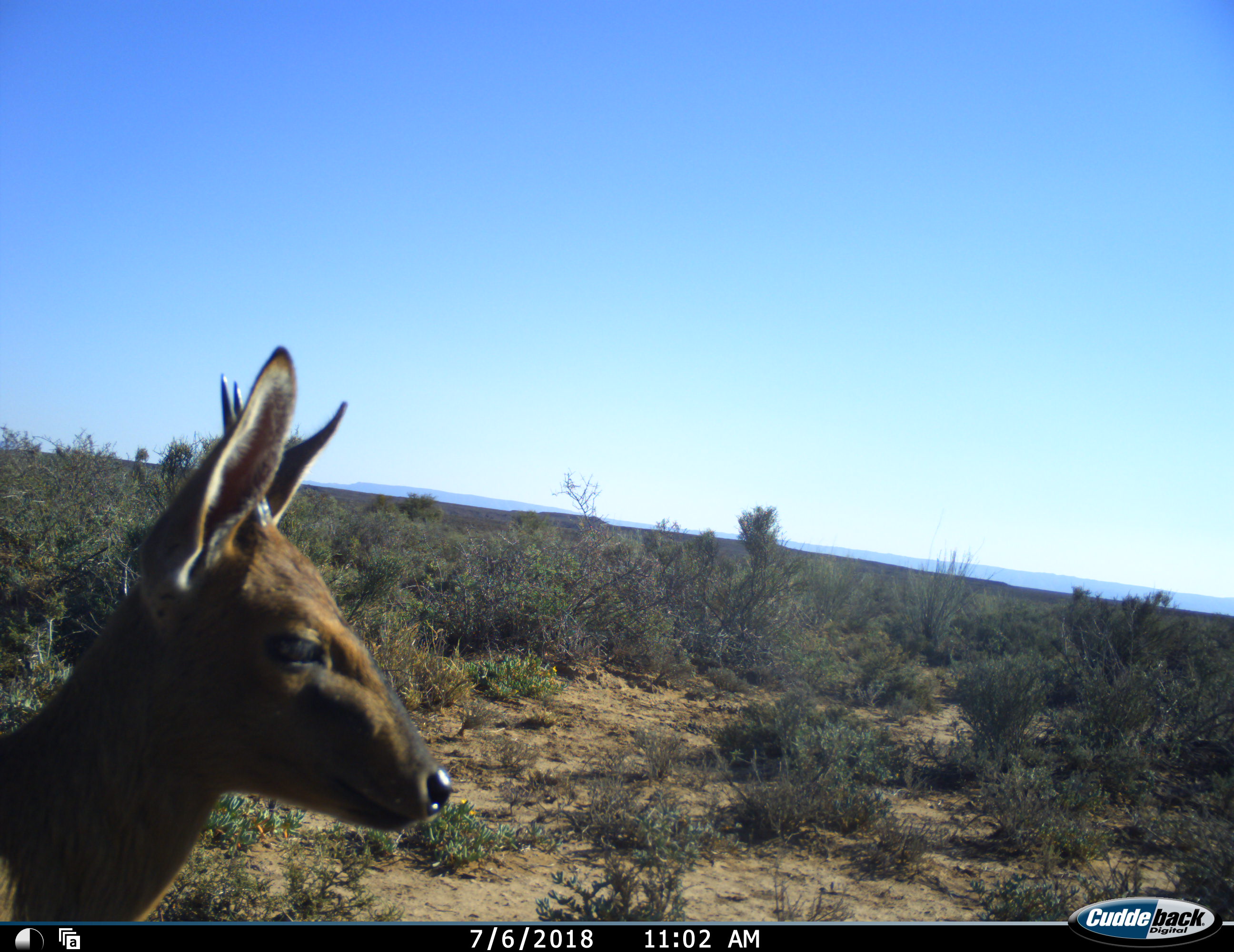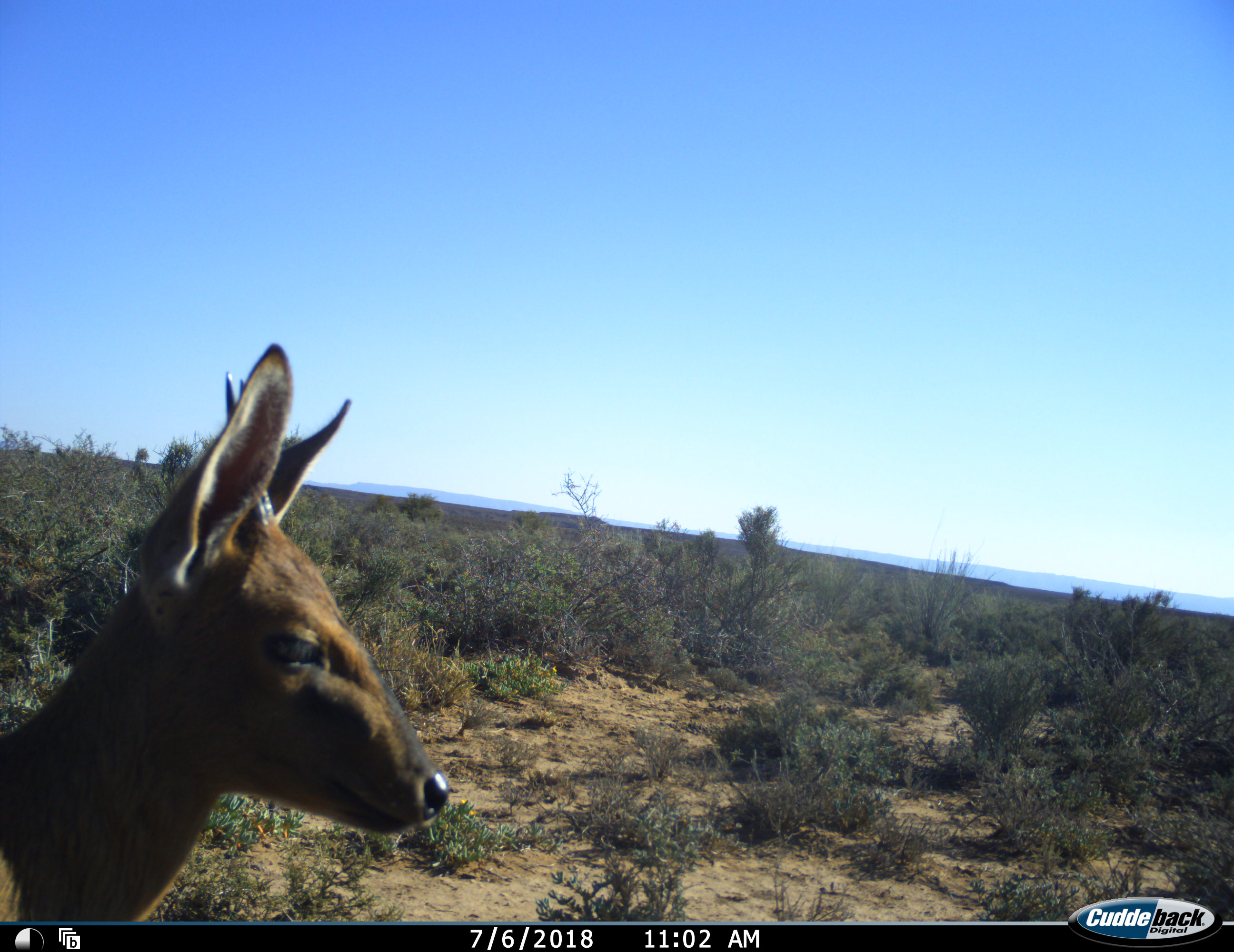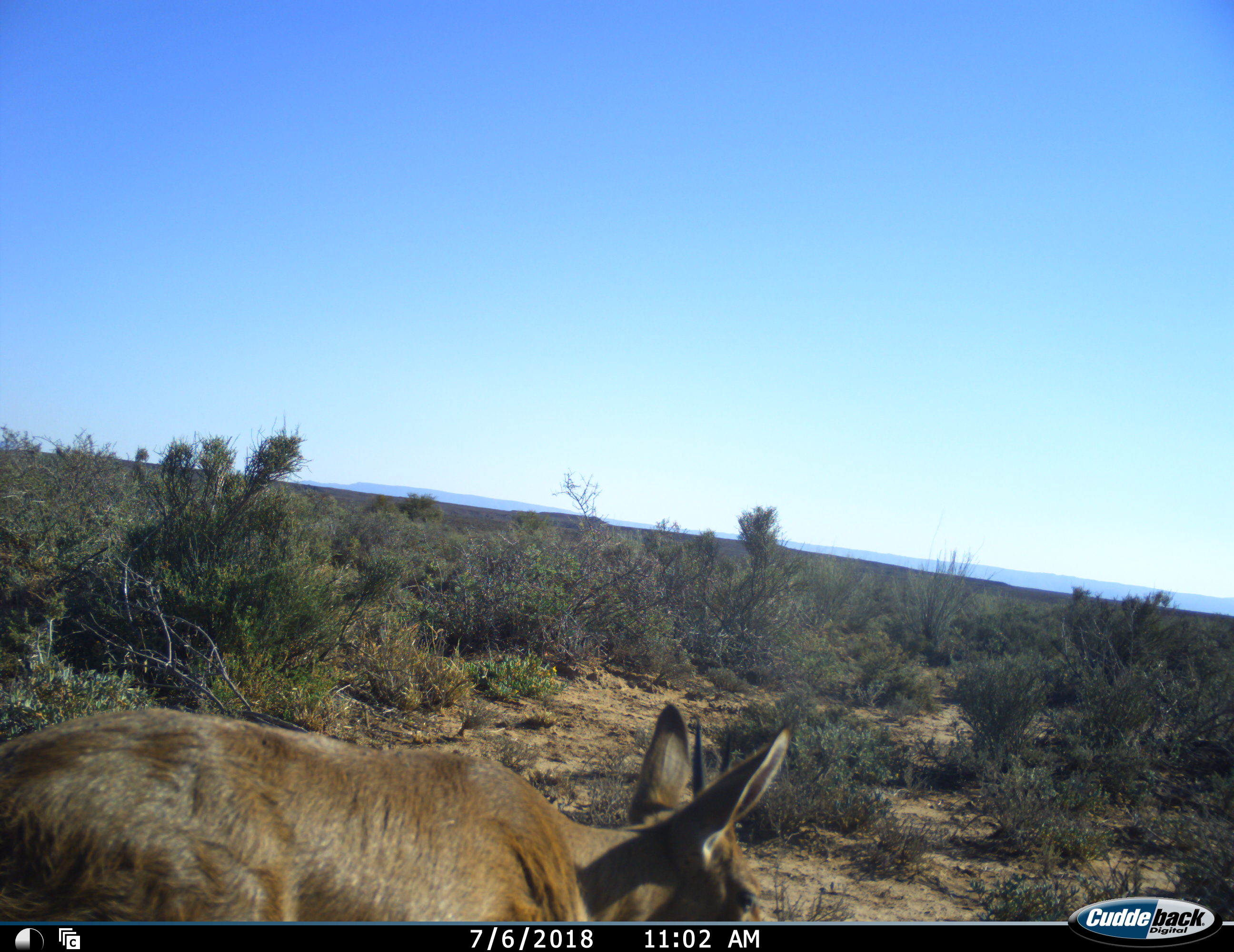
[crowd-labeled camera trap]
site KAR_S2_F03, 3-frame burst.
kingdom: Animalia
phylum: Chordata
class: Mammalia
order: Artiodactyla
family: Bovidae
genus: Sylvicapra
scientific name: Sylvicapra grimmia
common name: common duiker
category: duikercommongrey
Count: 1.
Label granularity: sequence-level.